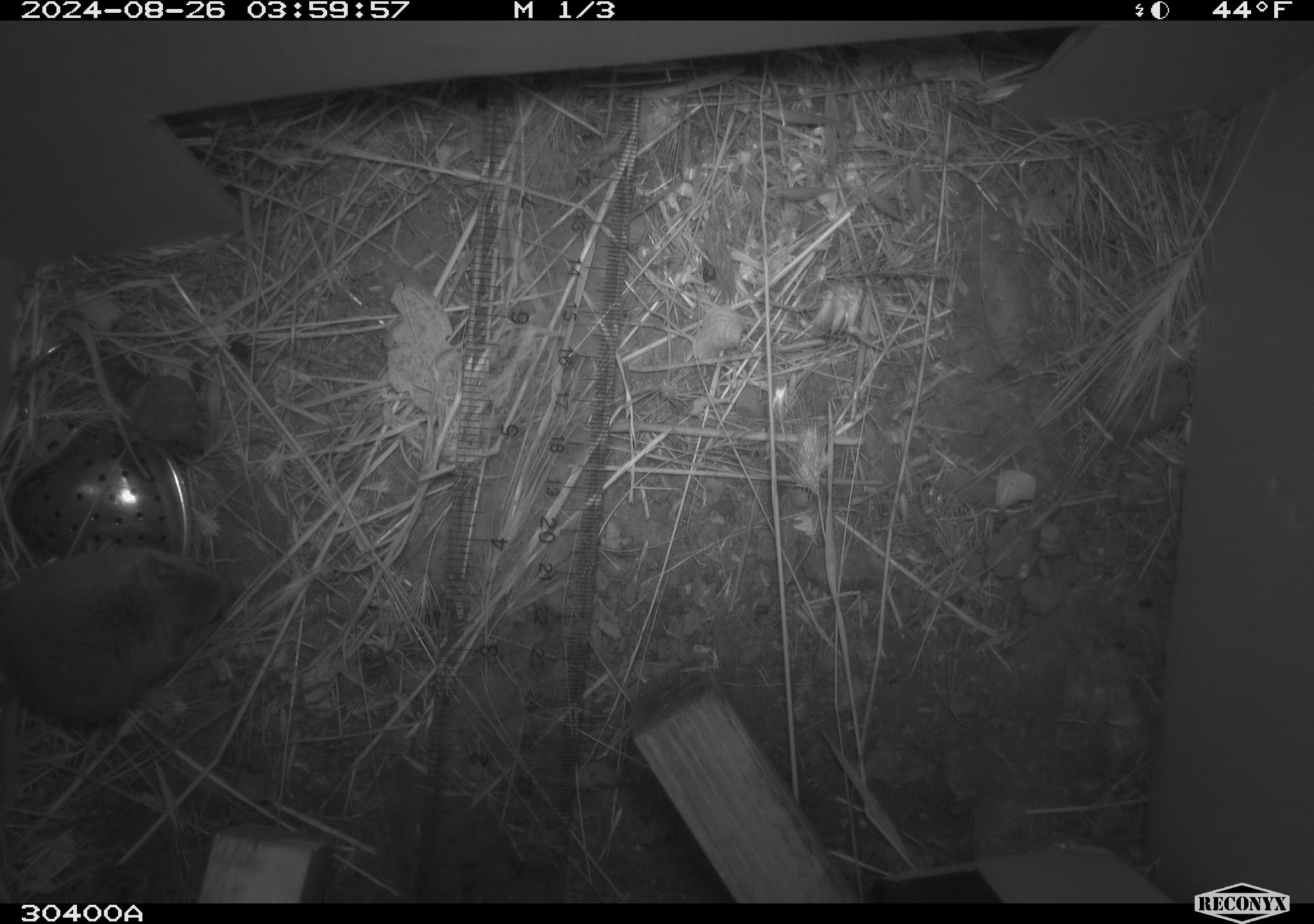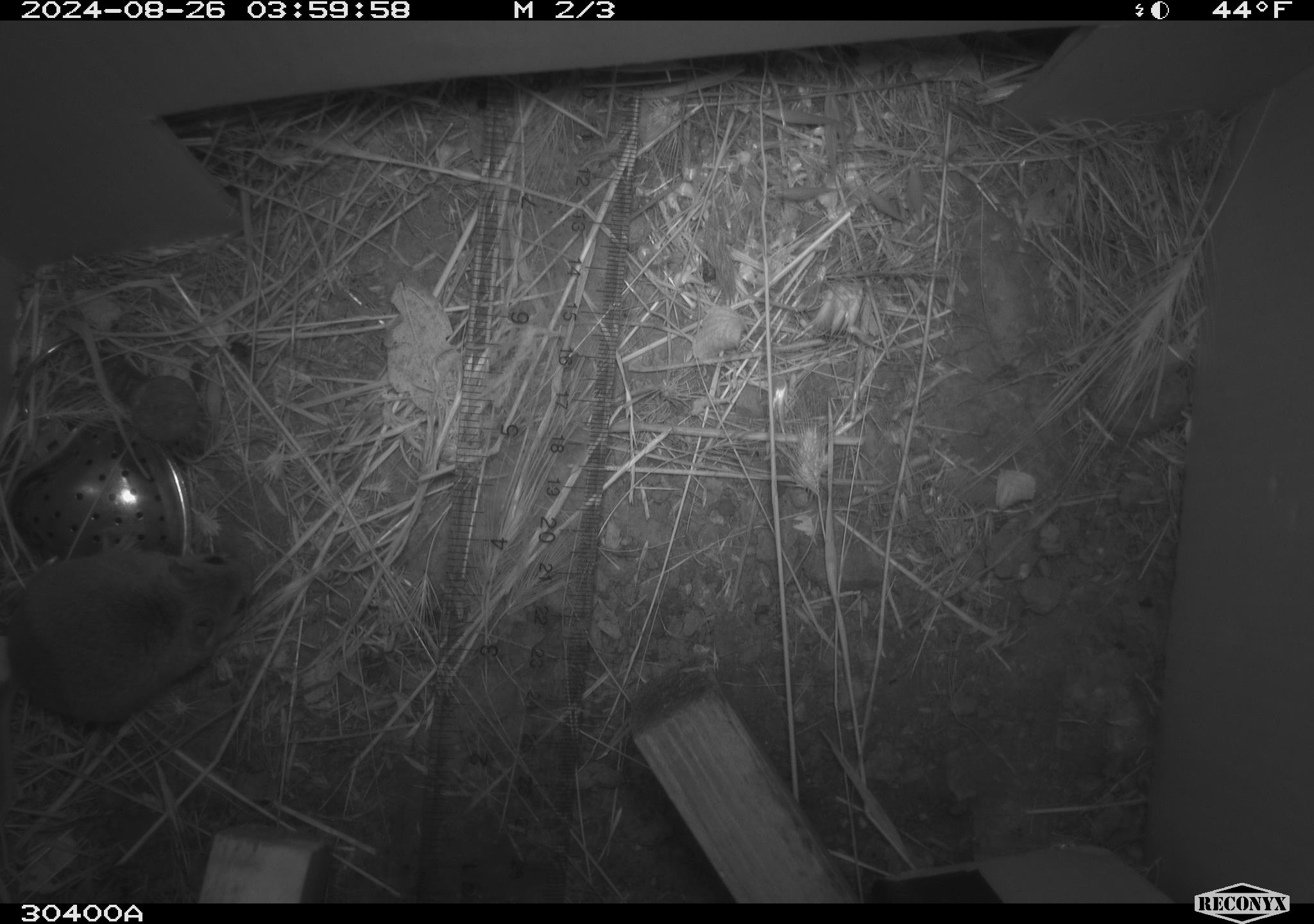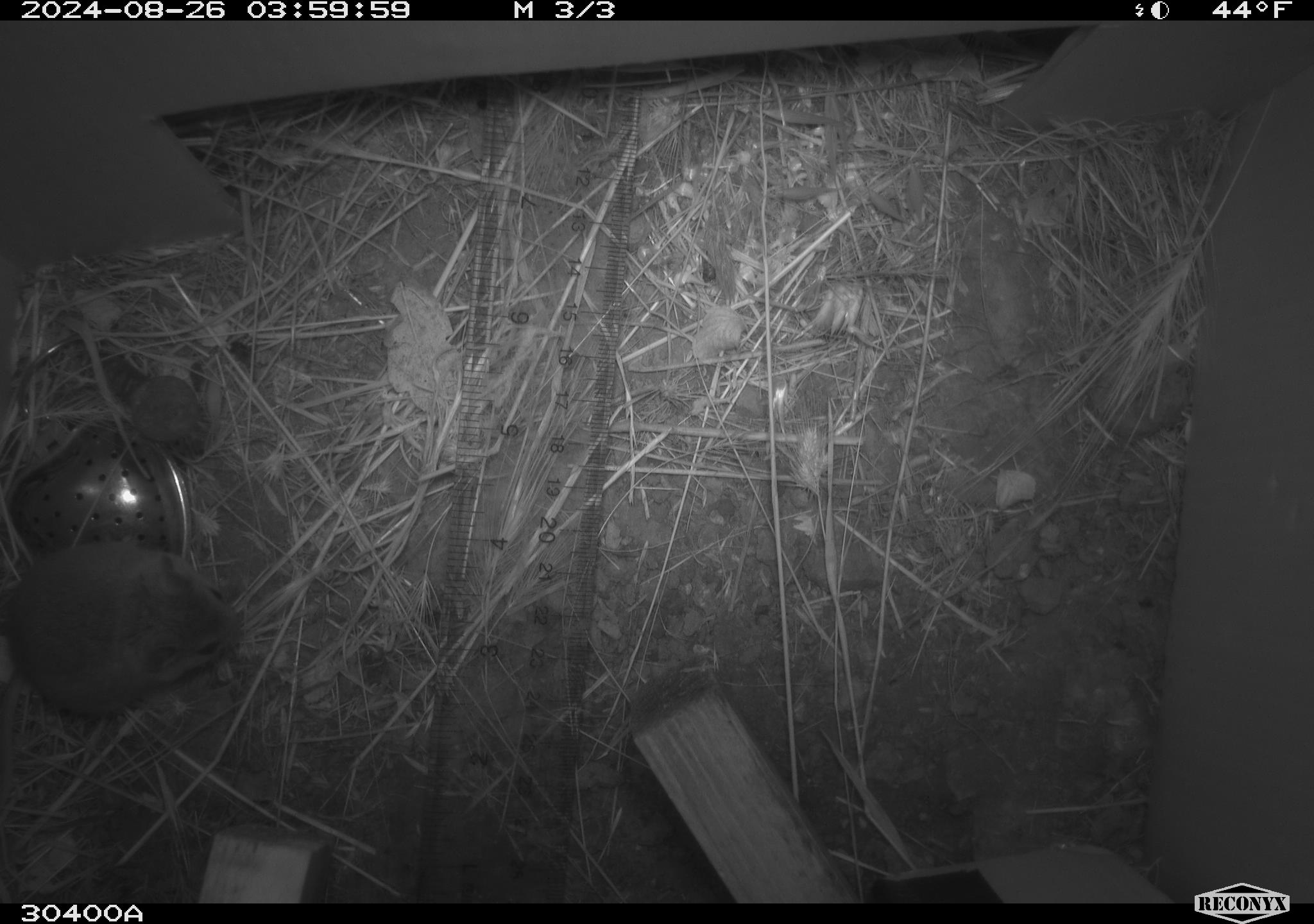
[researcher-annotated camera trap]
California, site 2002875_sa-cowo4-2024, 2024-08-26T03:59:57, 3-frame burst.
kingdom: Animalia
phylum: Chordata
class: Mammalia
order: Rodentia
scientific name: Rodentia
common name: mouse species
Mouse species (Rodentia).